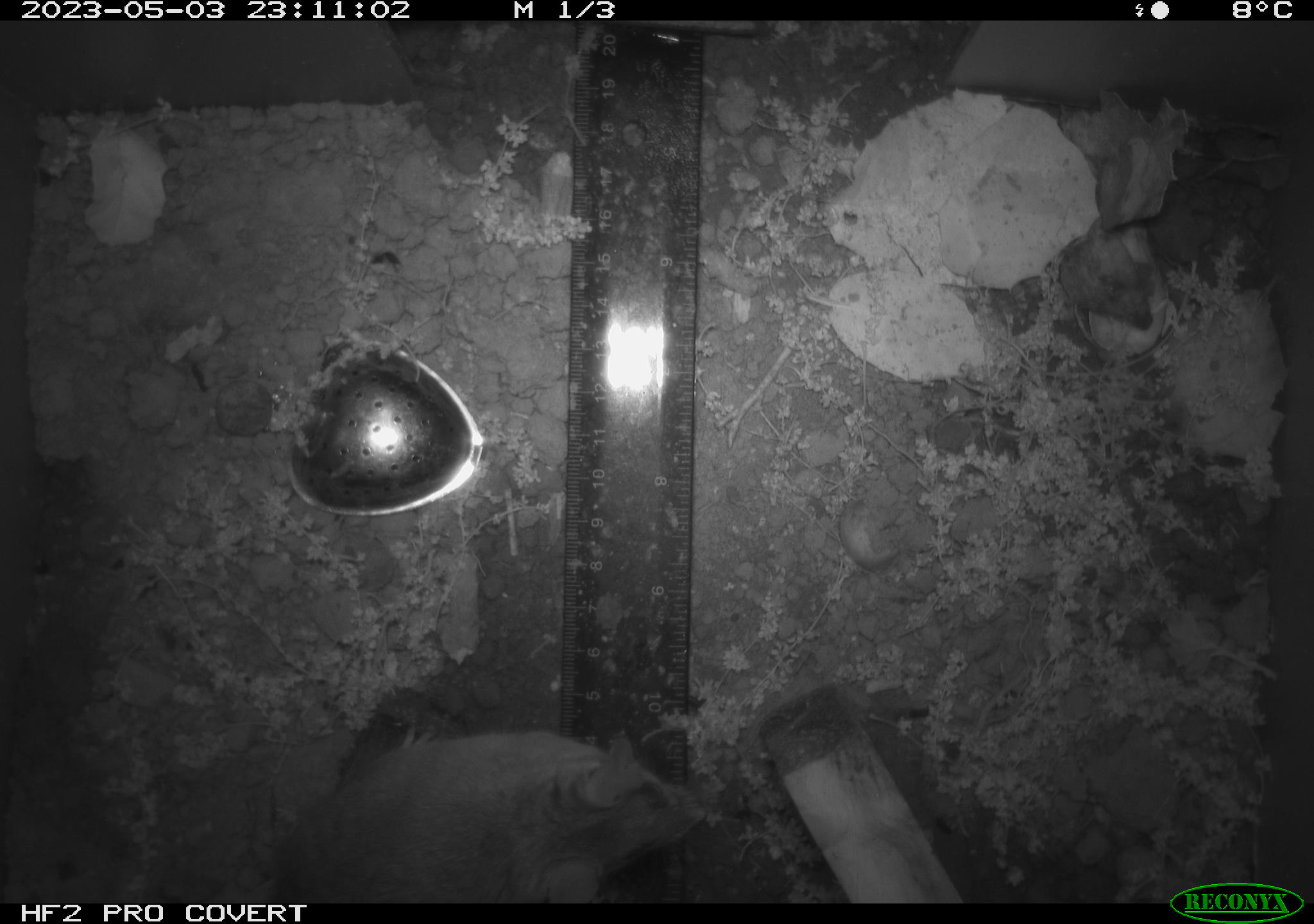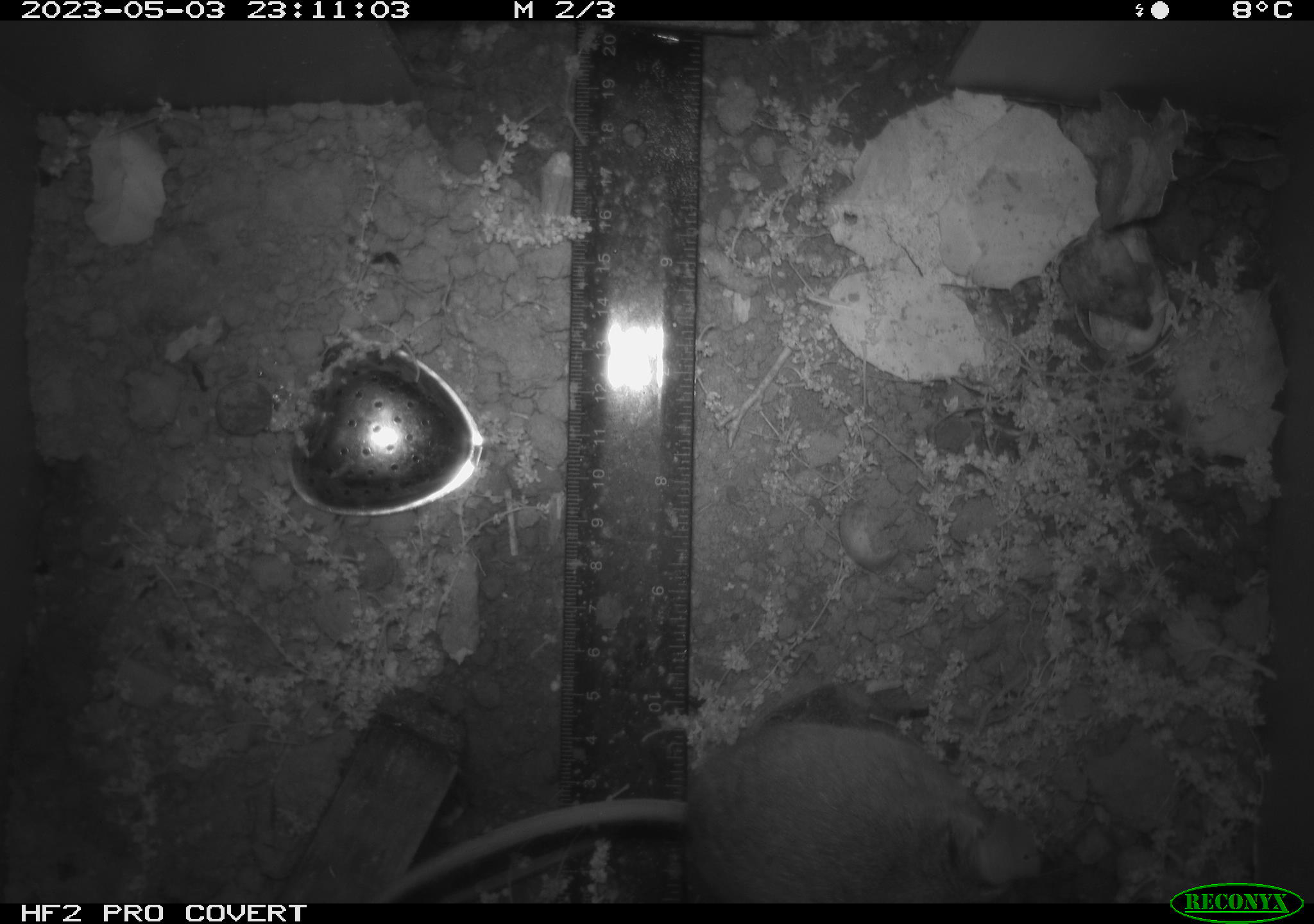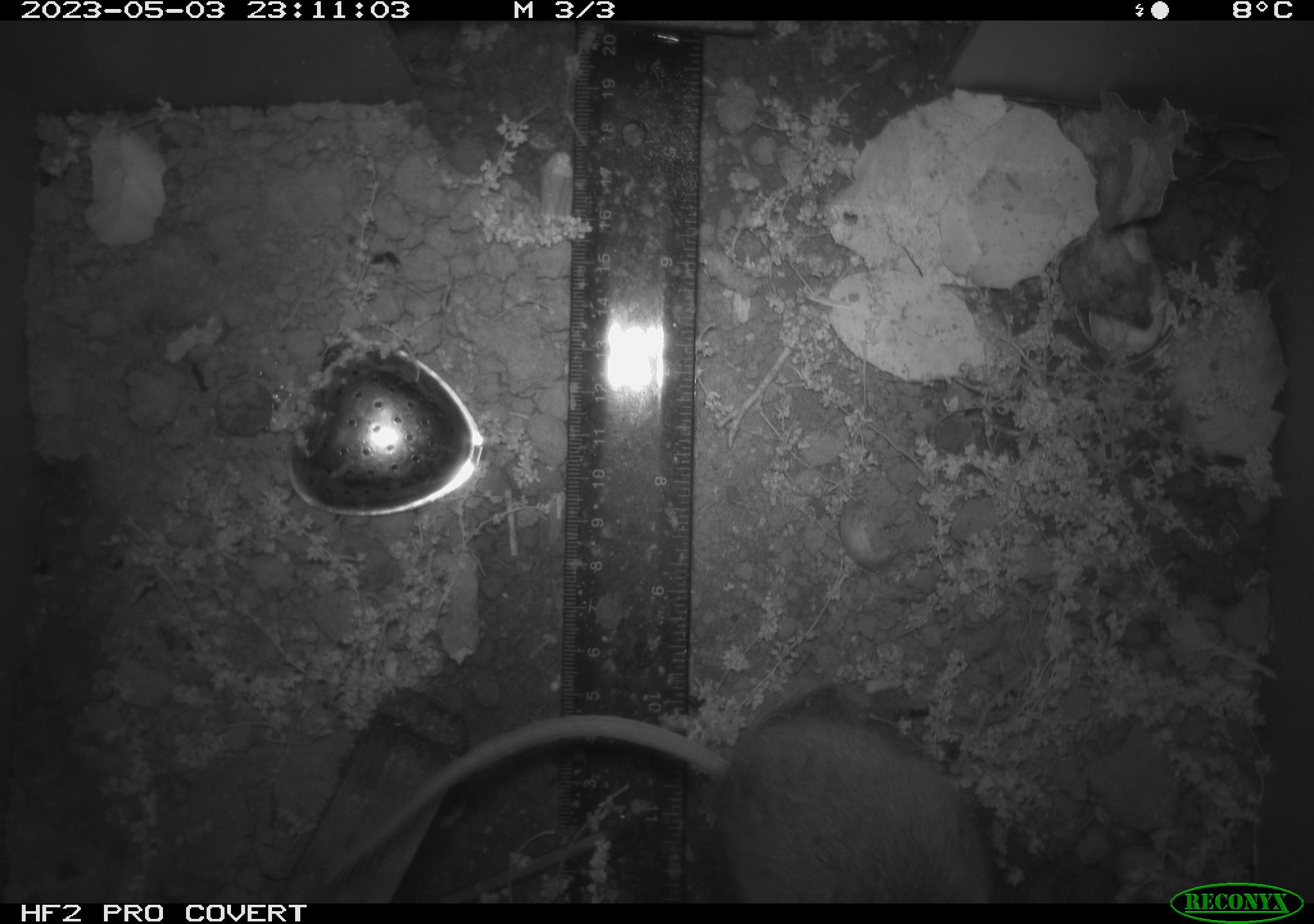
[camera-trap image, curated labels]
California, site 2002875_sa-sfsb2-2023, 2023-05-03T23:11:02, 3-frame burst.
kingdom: Animalia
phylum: Chordata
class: Mammalia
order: Rodentia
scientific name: Rodentia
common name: mouse species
Mouse species (Rodentia).